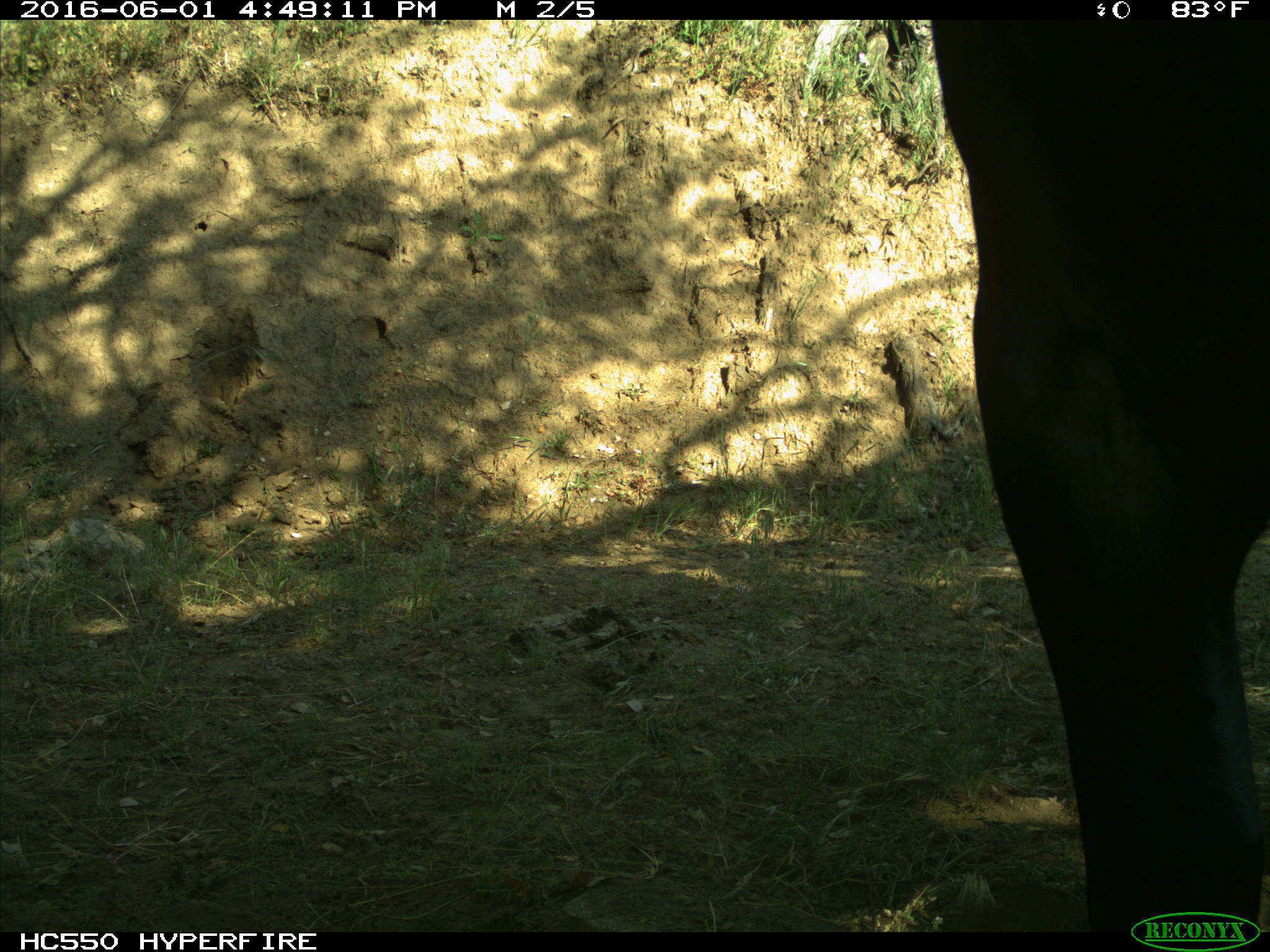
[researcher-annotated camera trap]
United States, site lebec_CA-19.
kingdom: Animalia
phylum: Chordata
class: Mammalia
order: Artiodactyla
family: Bovidae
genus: Bos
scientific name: Bos taurus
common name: domestic cow